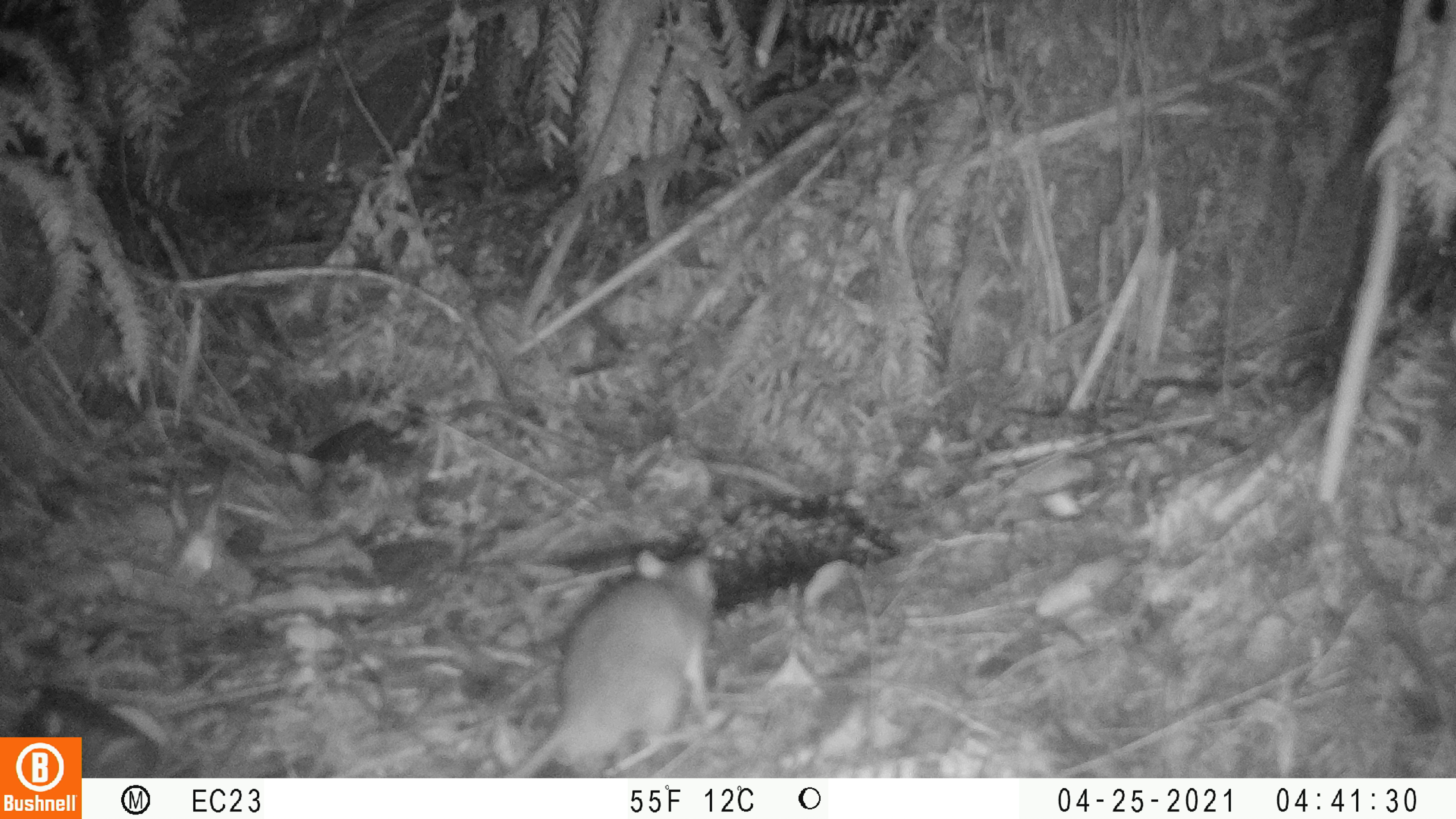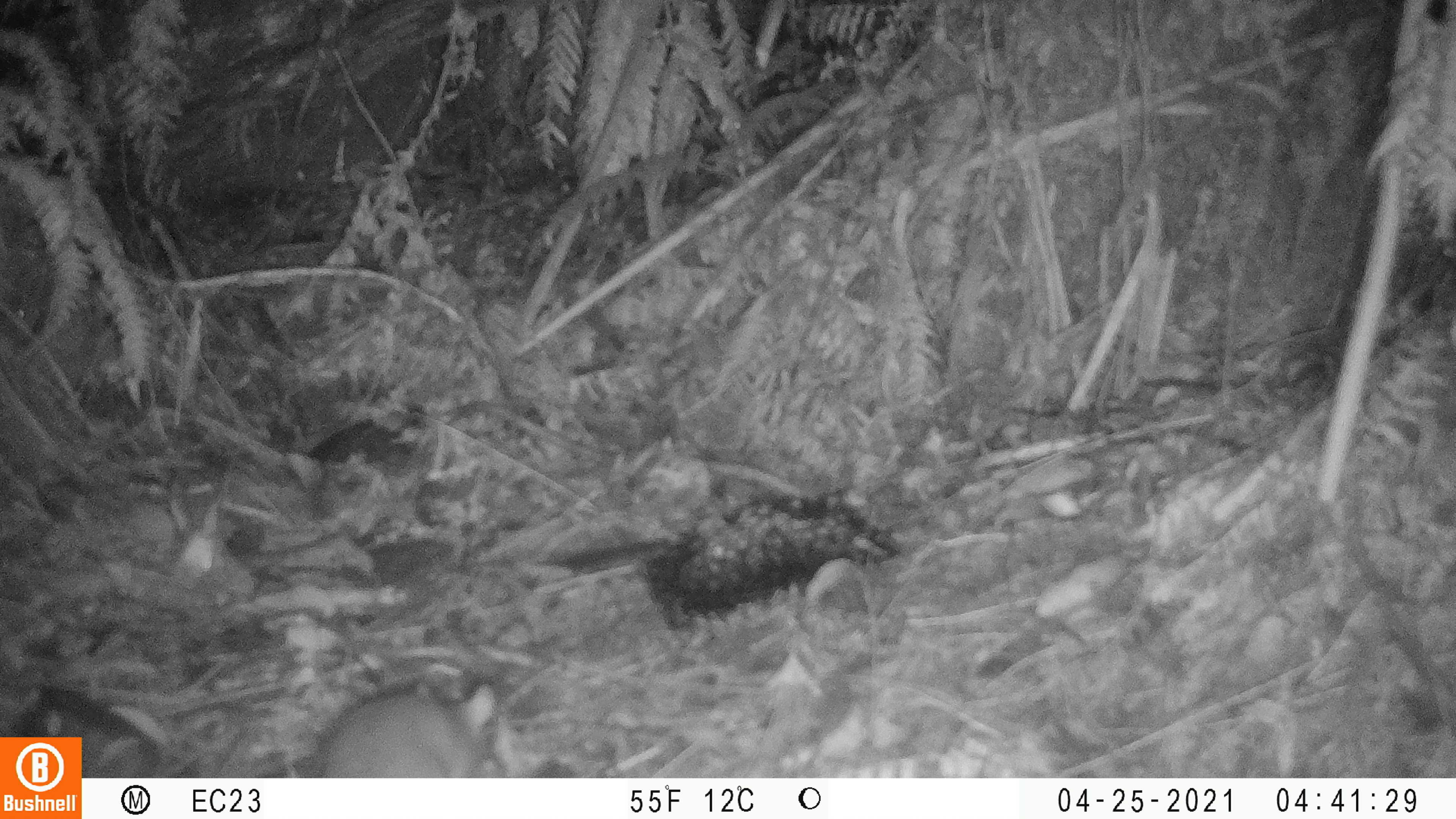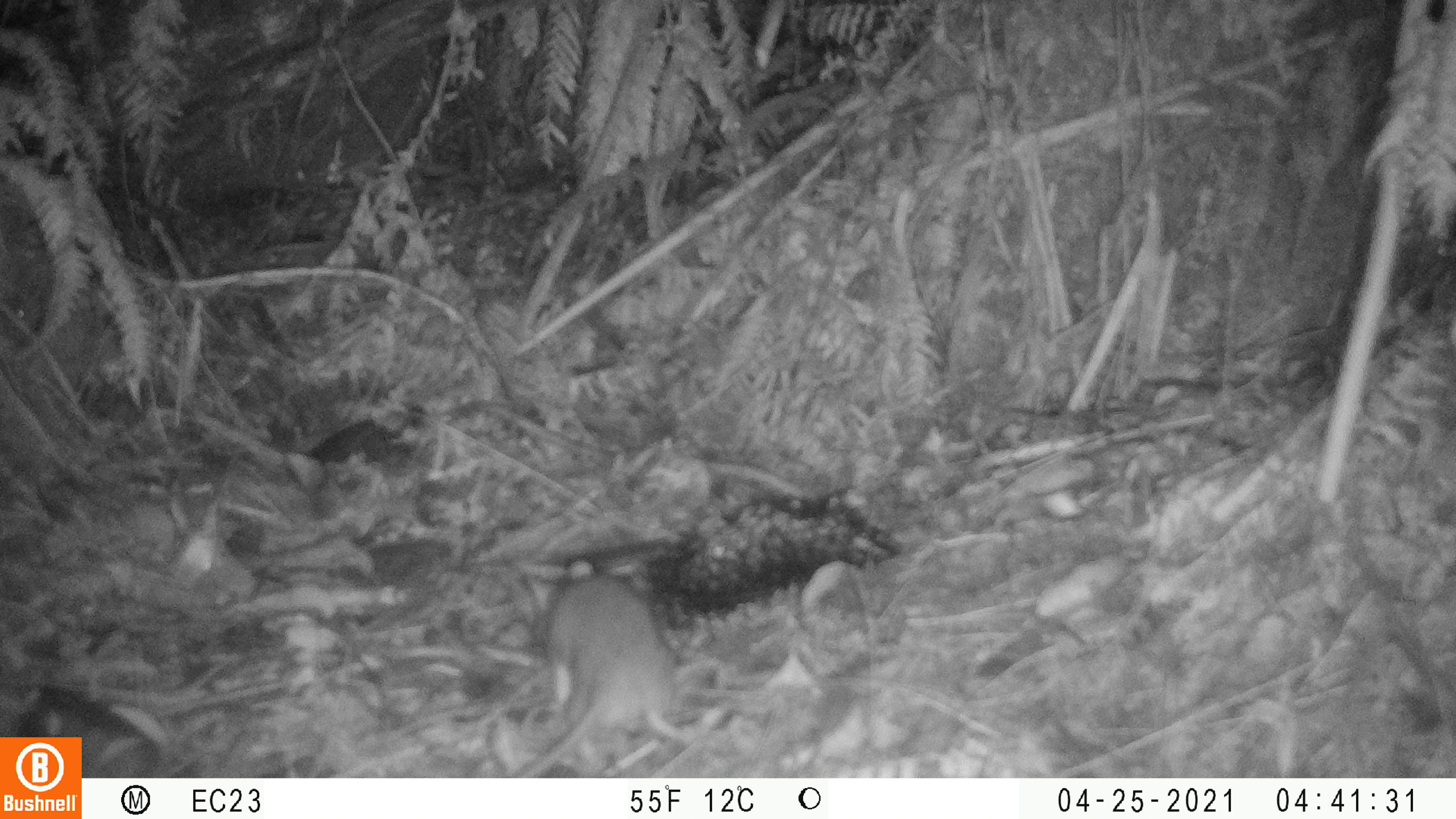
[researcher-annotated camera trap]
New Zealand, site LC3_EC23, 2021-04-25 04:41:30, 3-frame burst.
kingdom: Animalia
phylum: Chordata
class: Mammalia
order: Rodentia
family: Muridae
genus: Rattus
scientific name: Rattus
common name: rat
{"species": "rat (Rattus)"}